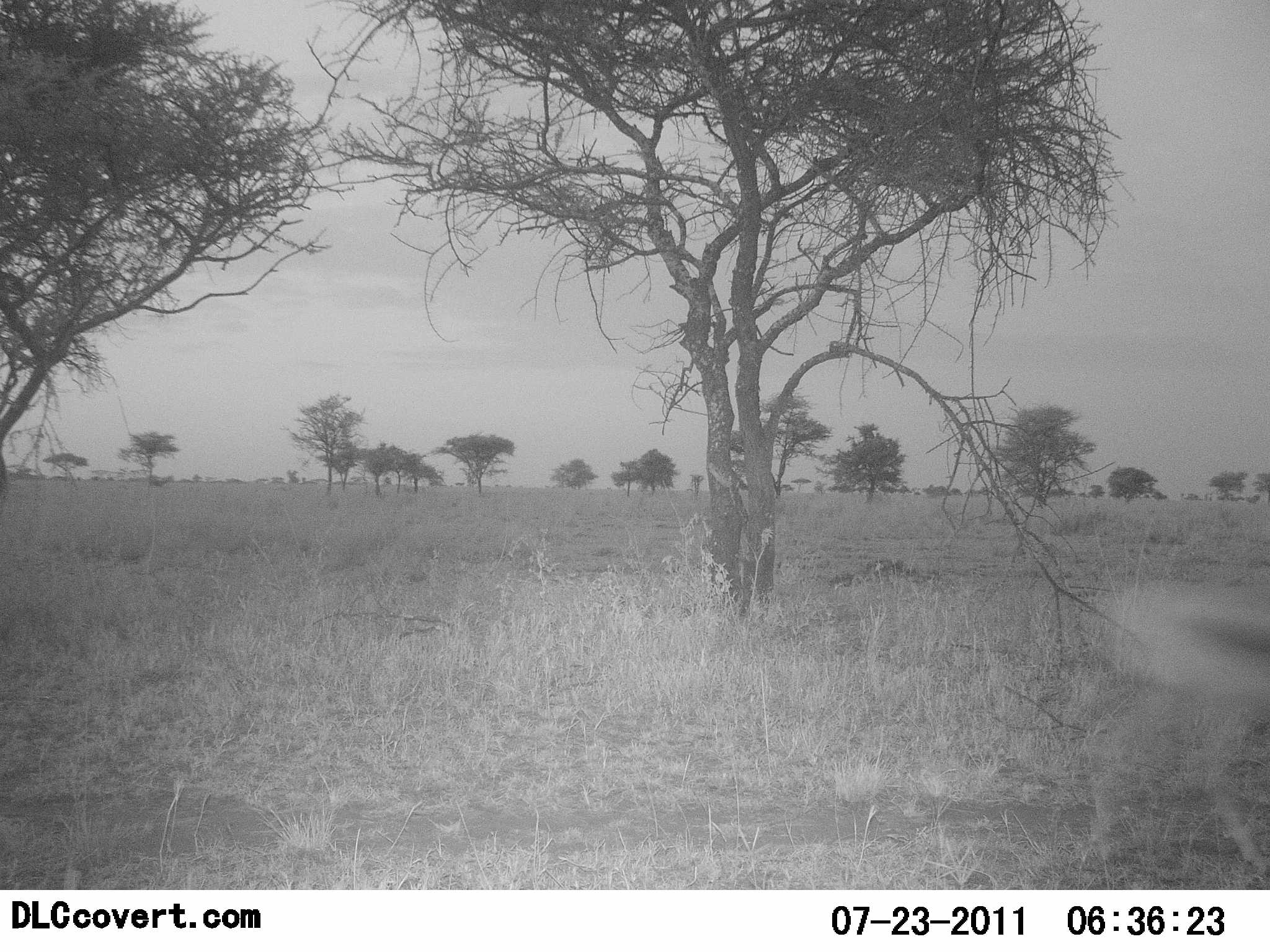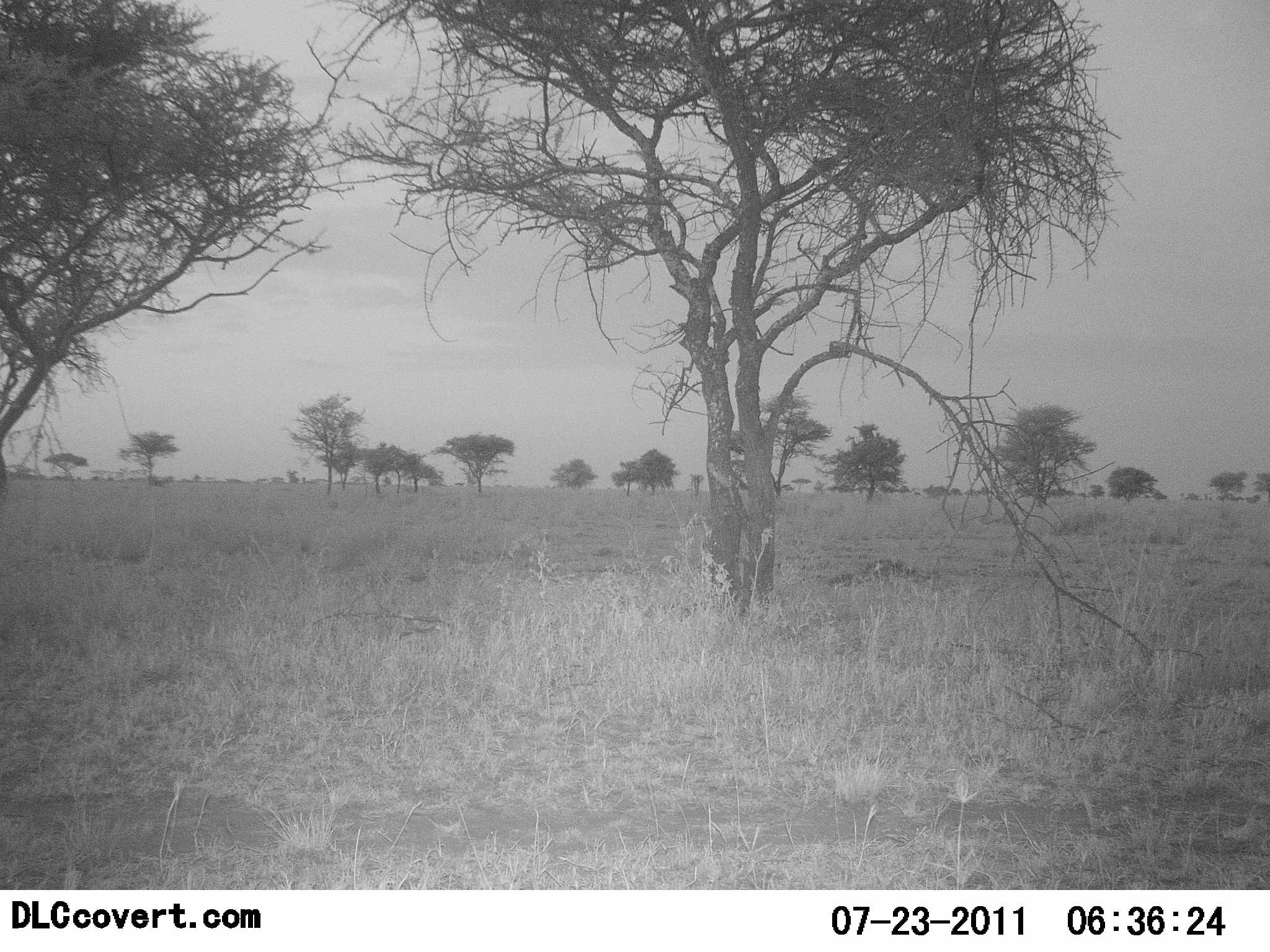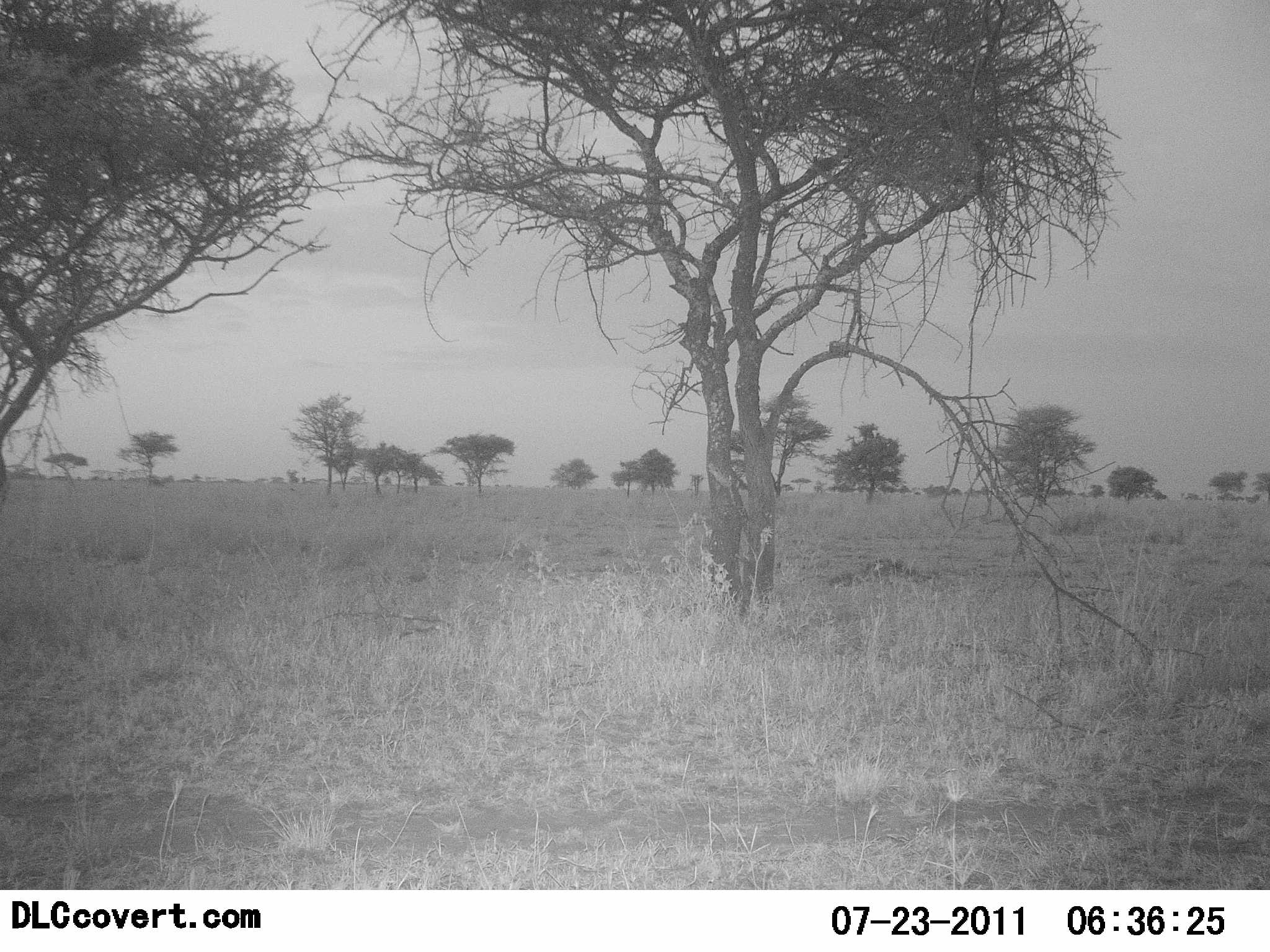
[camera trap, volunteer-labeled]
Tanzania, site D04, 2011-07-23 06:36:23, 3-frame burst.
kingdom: Animalia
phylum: Chordata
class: Mammalia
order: Artiodactyla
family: Bovidae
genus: Eudorcas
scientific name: Eudorcas thomsonii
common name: thomson's gazelle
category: gazellethomsons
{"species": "gazellethomsons (thomson's gazelle) (Eudorcas thomsonii)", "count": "1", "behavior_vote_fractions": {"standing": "13%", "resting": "0%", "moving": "100%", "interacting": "0%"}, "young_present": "0%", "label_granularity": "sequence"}